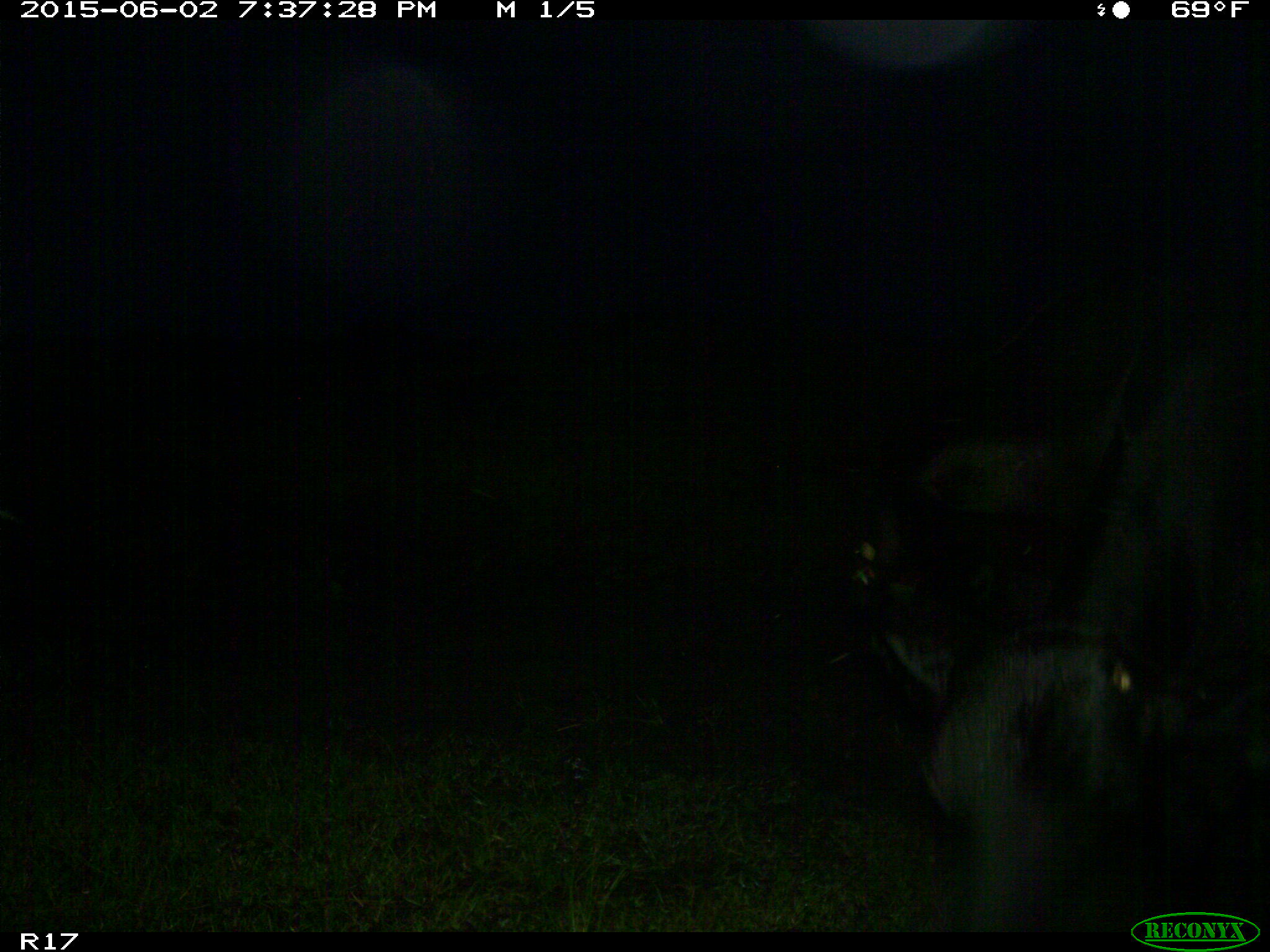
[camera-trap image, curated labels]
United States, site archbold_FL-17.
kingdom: Animalia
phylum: Chordata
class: Mammalia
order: Artiodactyla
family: Bovidae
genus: Bos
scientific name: Bos taurus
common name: domestic cow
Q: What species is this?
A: Bos taurus (domestic cow).